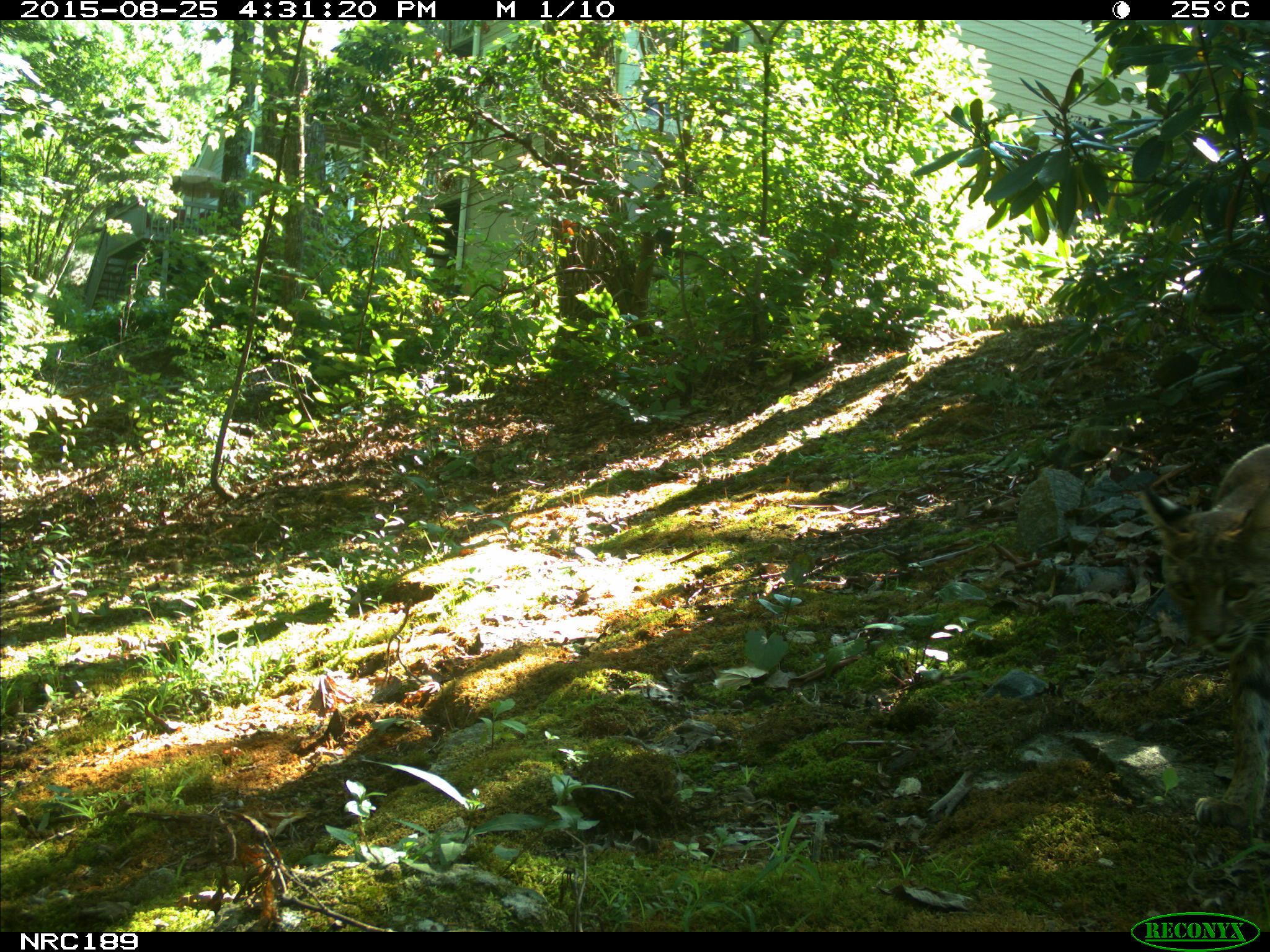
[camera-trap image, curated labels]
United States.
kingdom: Animalia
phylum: Chordata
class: Mammalia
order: Carnivora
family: Felidae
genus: Lynx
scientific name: Lynx rufus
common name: bobcat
Bobcat (Lynx rufus).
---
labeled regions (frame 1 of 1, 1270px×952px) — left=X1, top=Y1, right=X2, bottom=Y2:
Bobcat: left=1191, top=440, right=1267, bottom=574